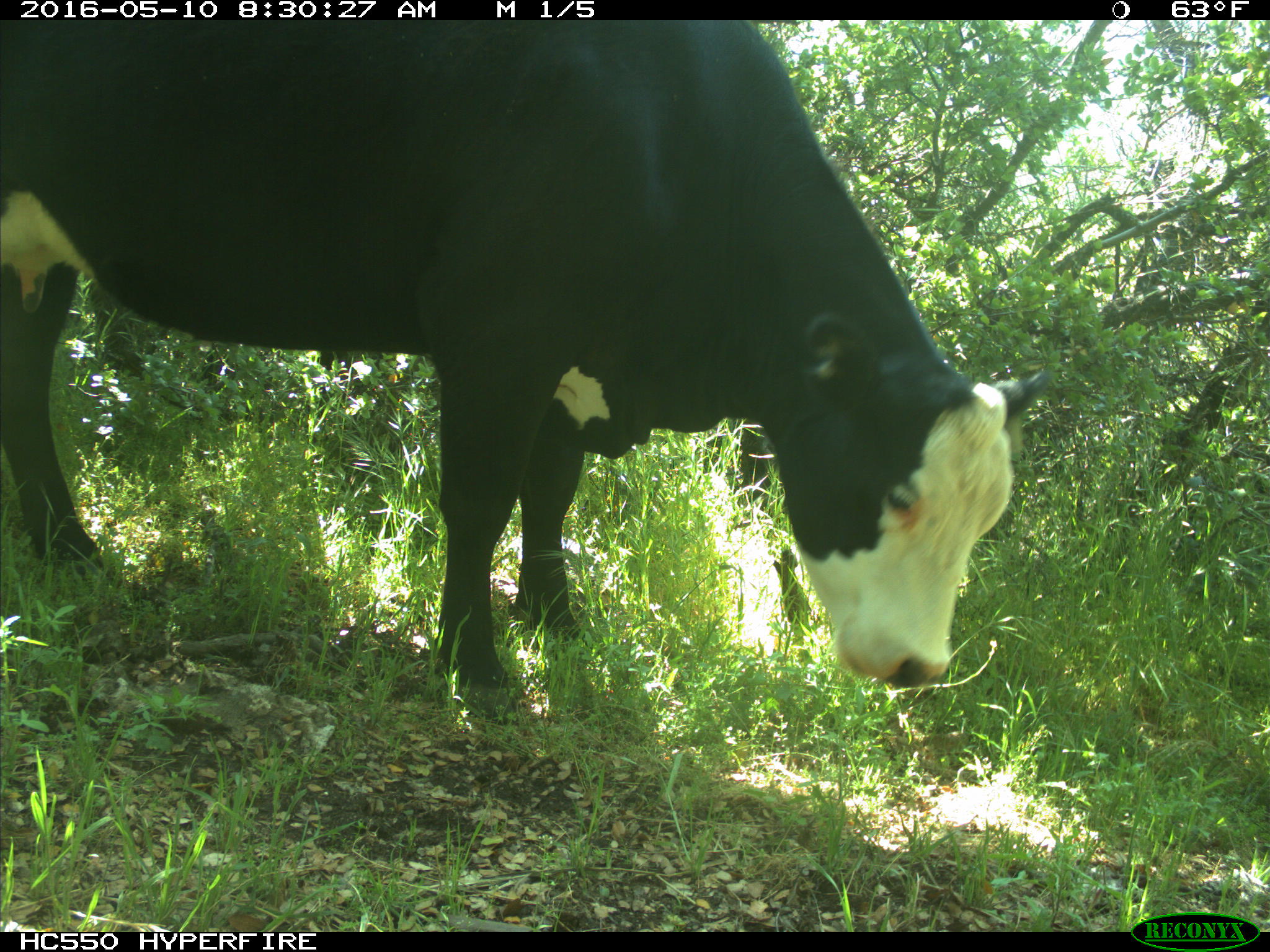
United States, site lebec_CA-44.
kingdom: Animalia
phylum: Chordata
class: Mammalia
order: Artiodactyla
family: Bovidae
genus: Bos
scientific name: Bos taurus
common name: domestic cow